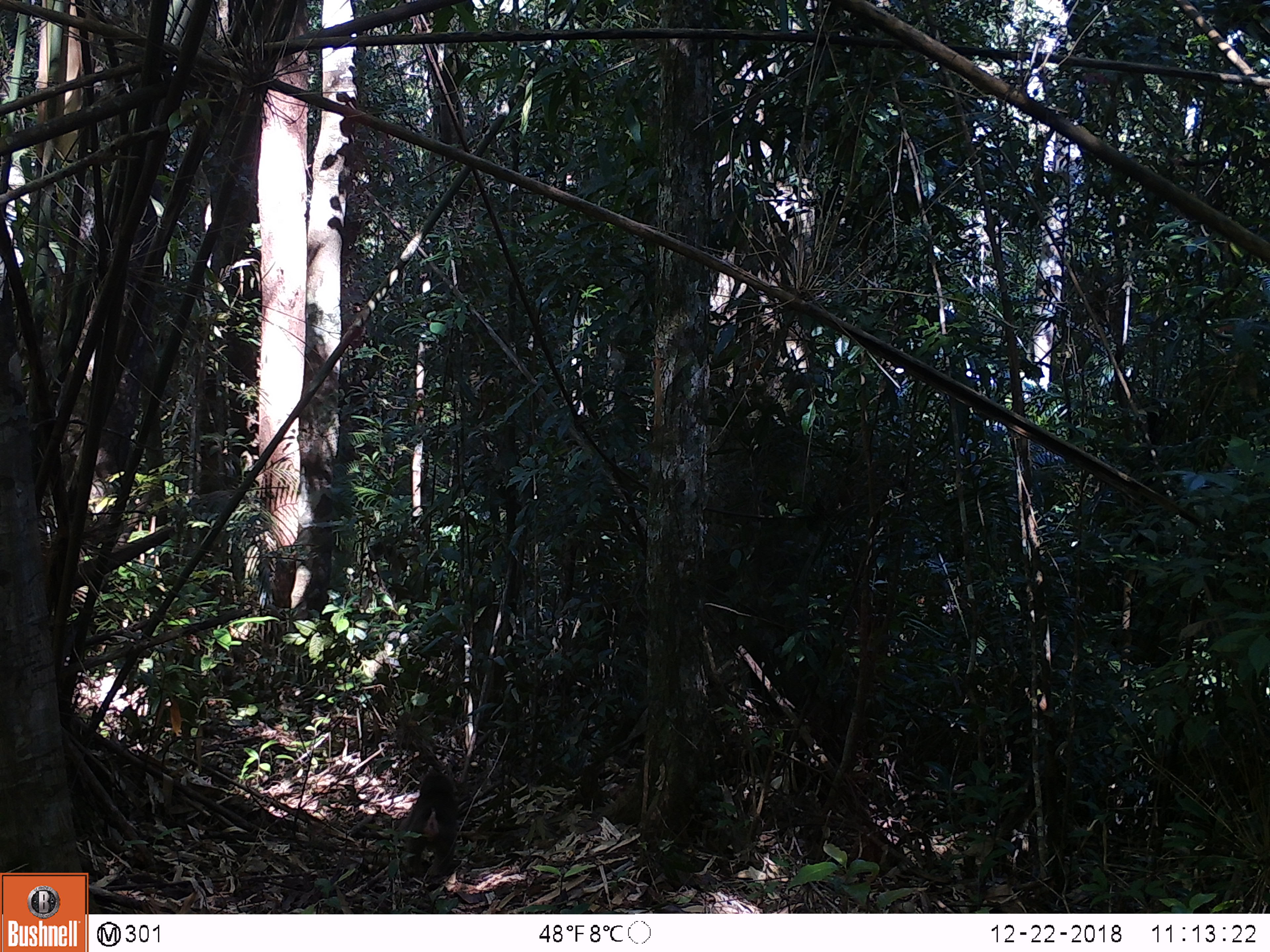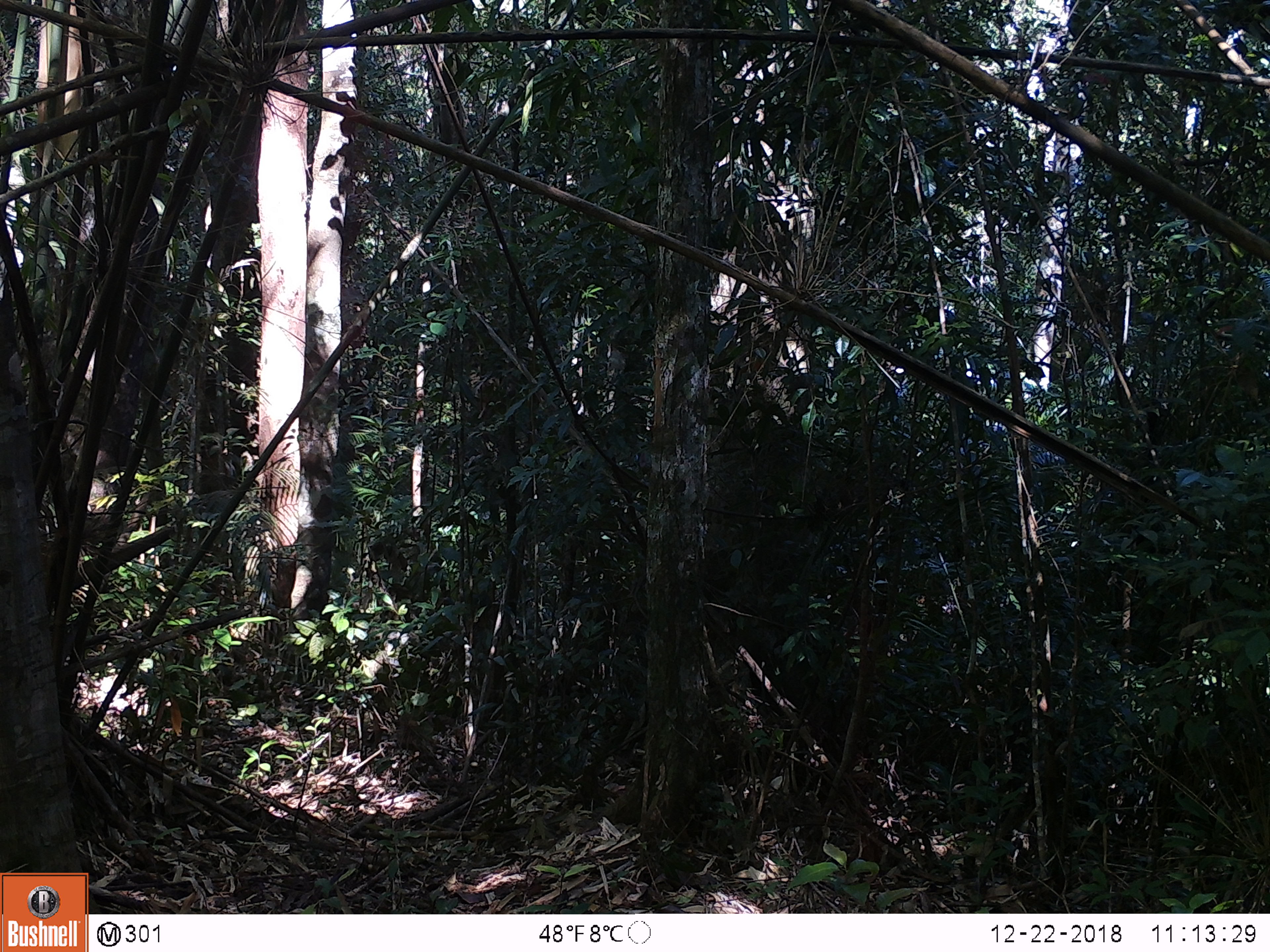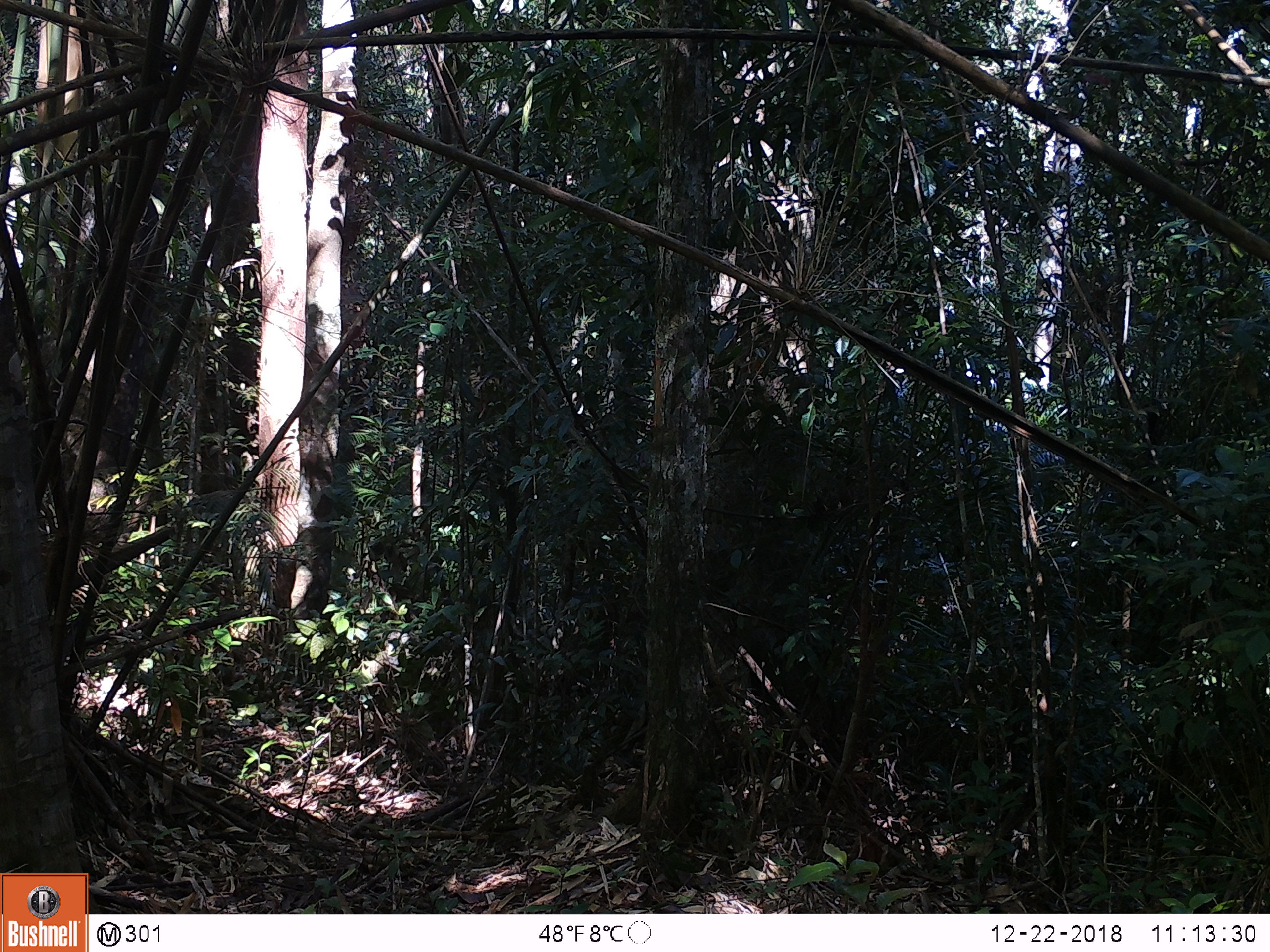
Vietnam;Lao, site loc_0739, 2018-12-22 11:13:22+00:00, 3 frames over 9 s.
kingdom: Animalia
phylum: Chordata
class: Mammalia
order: Primates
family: Cercopithecidae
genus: Macaca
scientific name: Macaca arctoides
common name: stump-tailed macaque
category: stump tailed macaque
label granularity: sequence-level